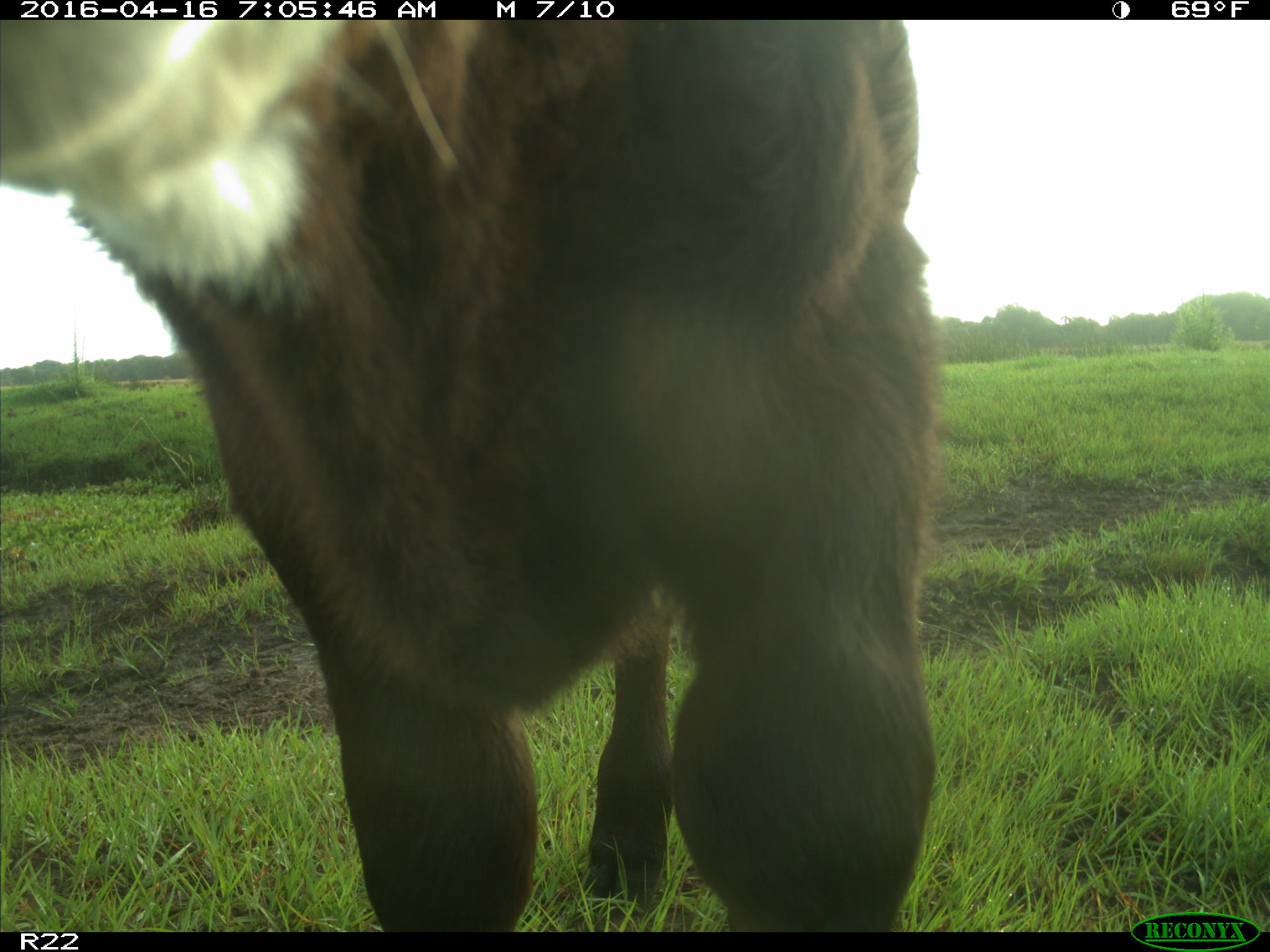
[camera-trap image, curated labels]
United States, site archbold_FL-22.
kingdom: Animalia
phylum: Chordata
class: Mammalia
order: Artiodactyla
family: Bovidae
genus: Bos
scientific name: Bos taurus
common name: domestic cow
Bos taurus (domestic cow).